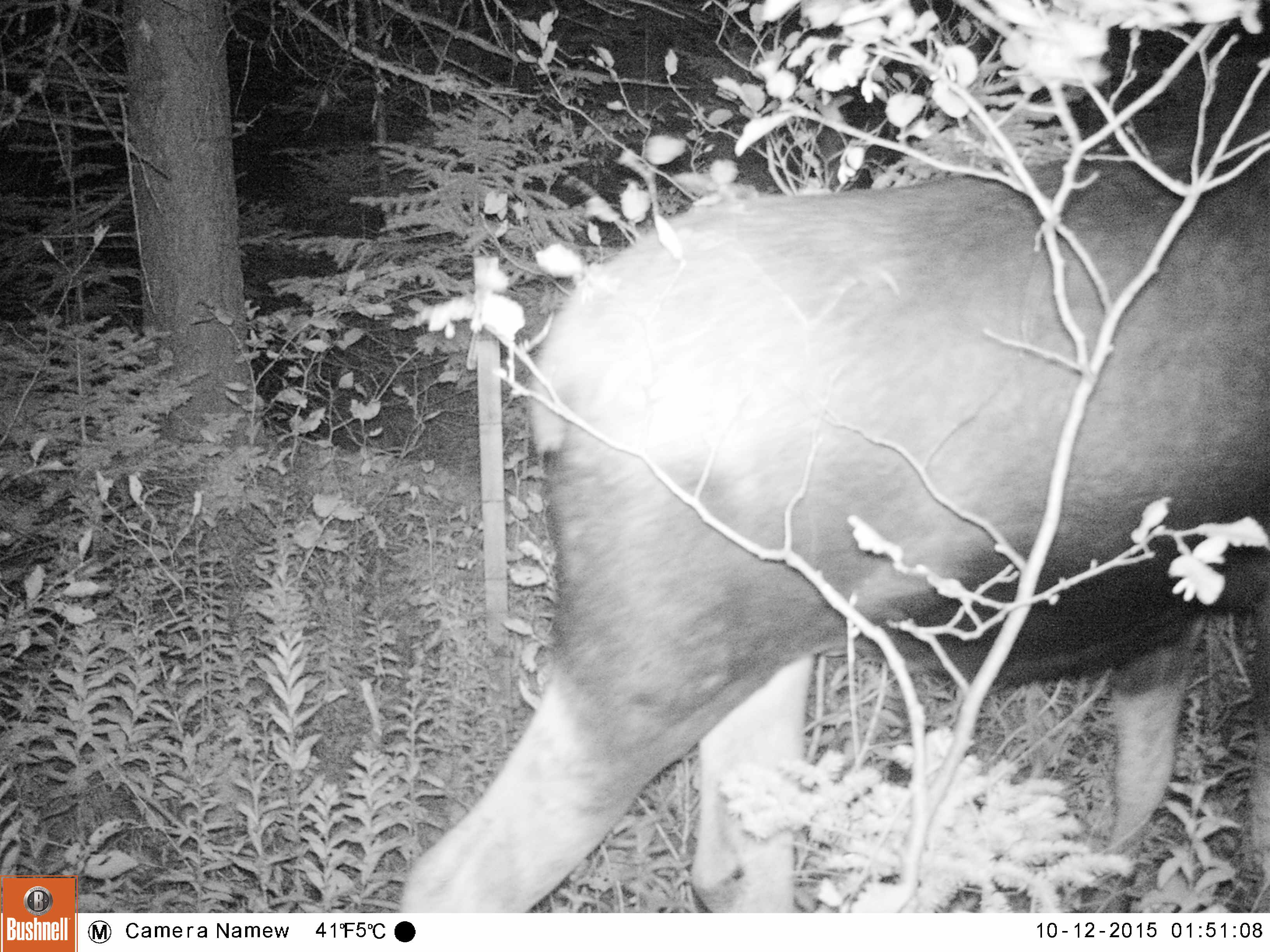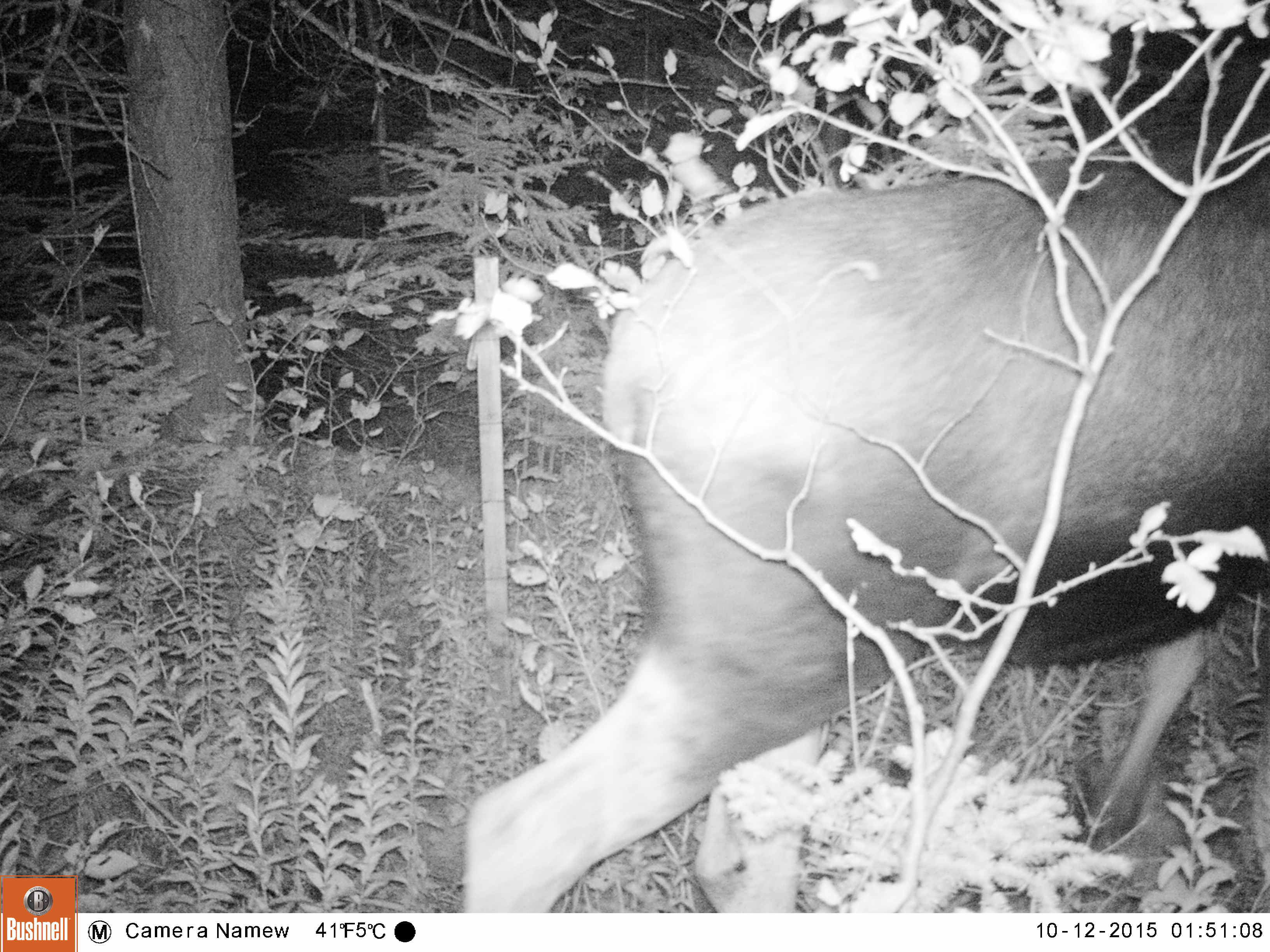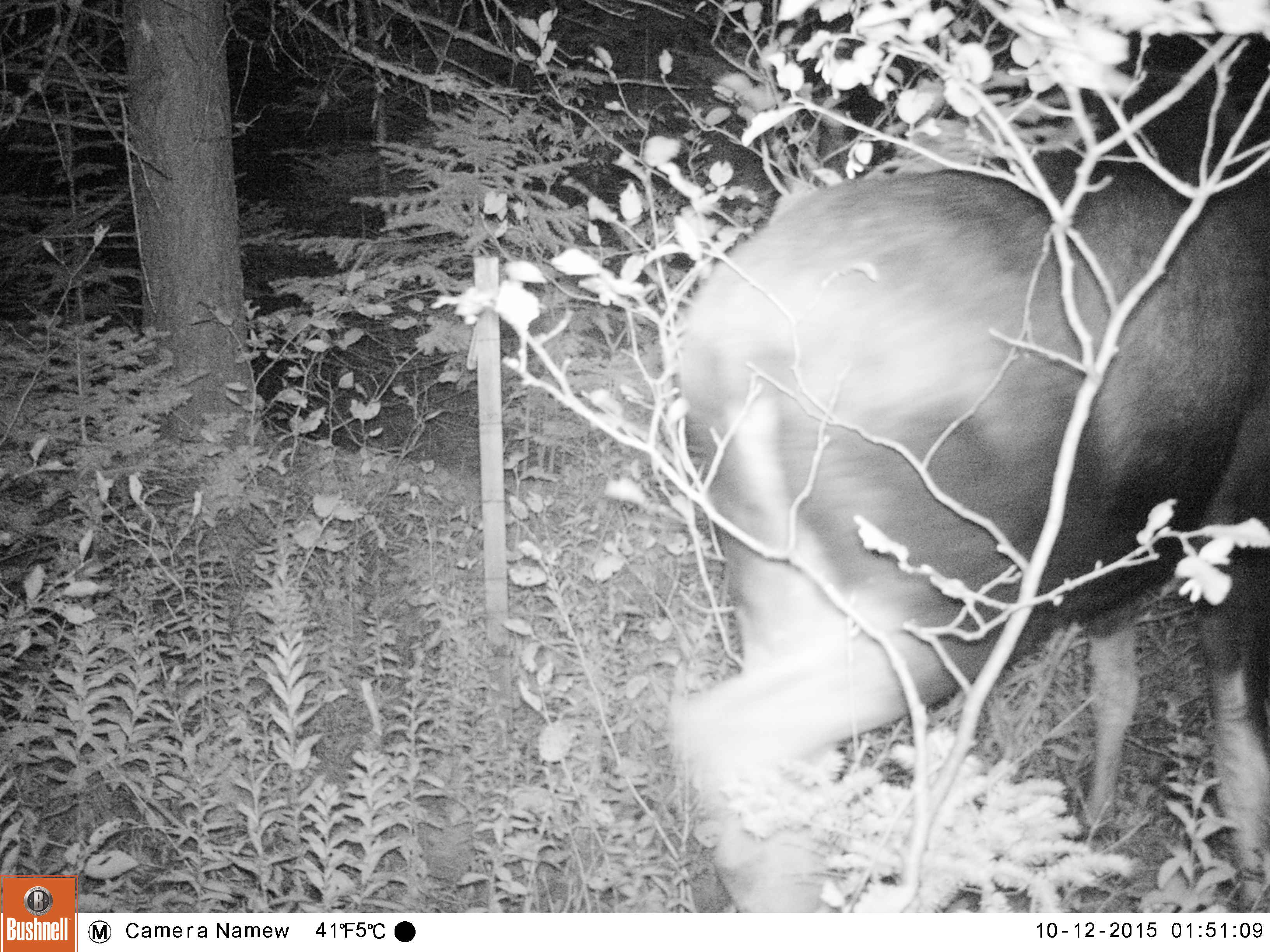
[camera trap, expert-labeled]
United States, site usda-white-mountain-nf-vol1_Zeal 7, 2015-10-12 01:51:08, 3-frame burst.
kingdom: Animalia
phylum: Chordata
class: Mammalia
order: Artiodactyla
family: Cervidae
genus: Alces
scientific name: Alces alces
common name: moose